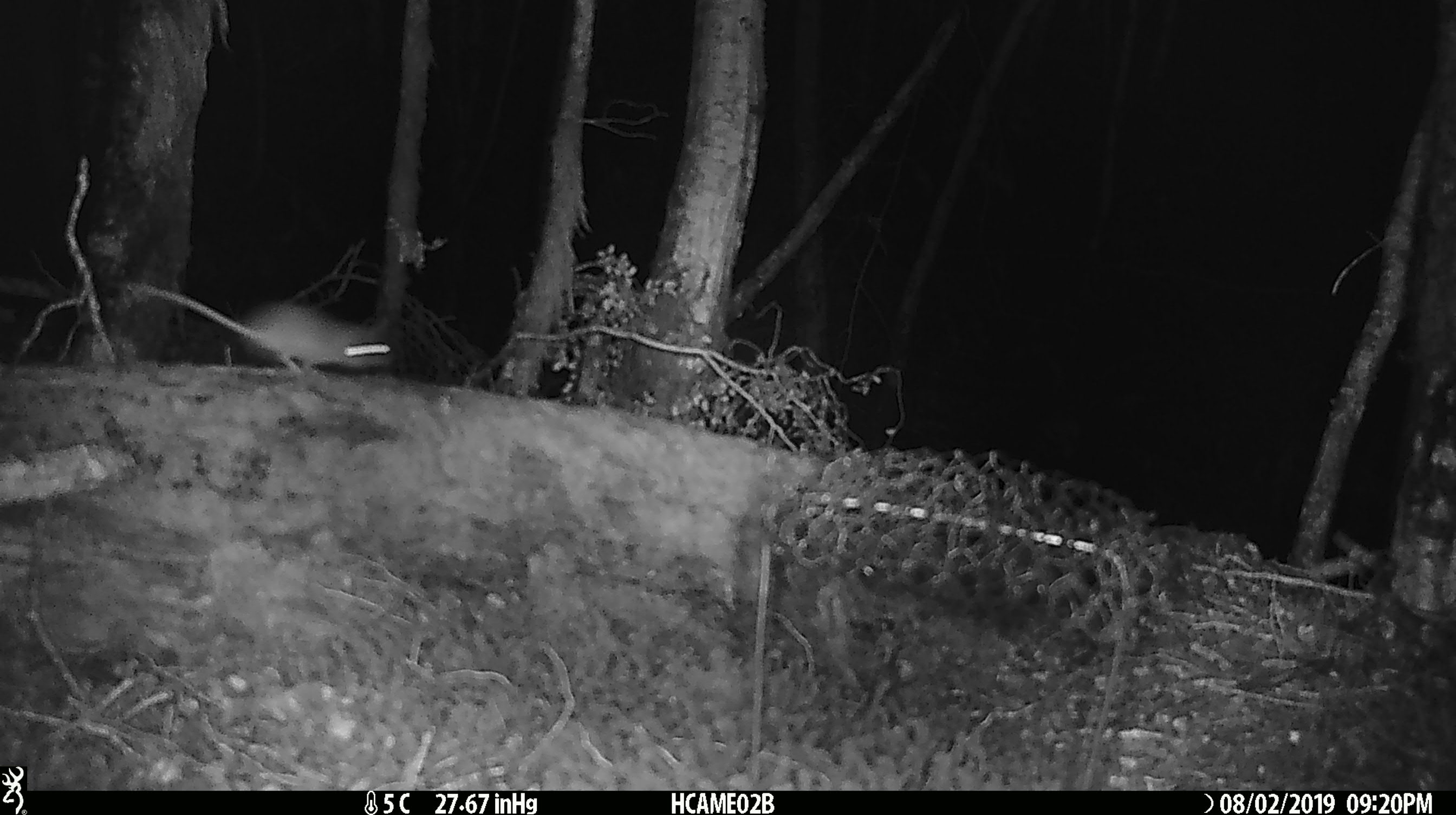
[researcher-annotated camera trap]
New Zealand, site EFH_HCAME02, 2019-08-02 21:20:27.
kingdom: Animalia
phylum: Chordata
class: Mammalia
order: Rodentia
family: Muridae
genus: Mus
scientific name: Mus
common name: mouse